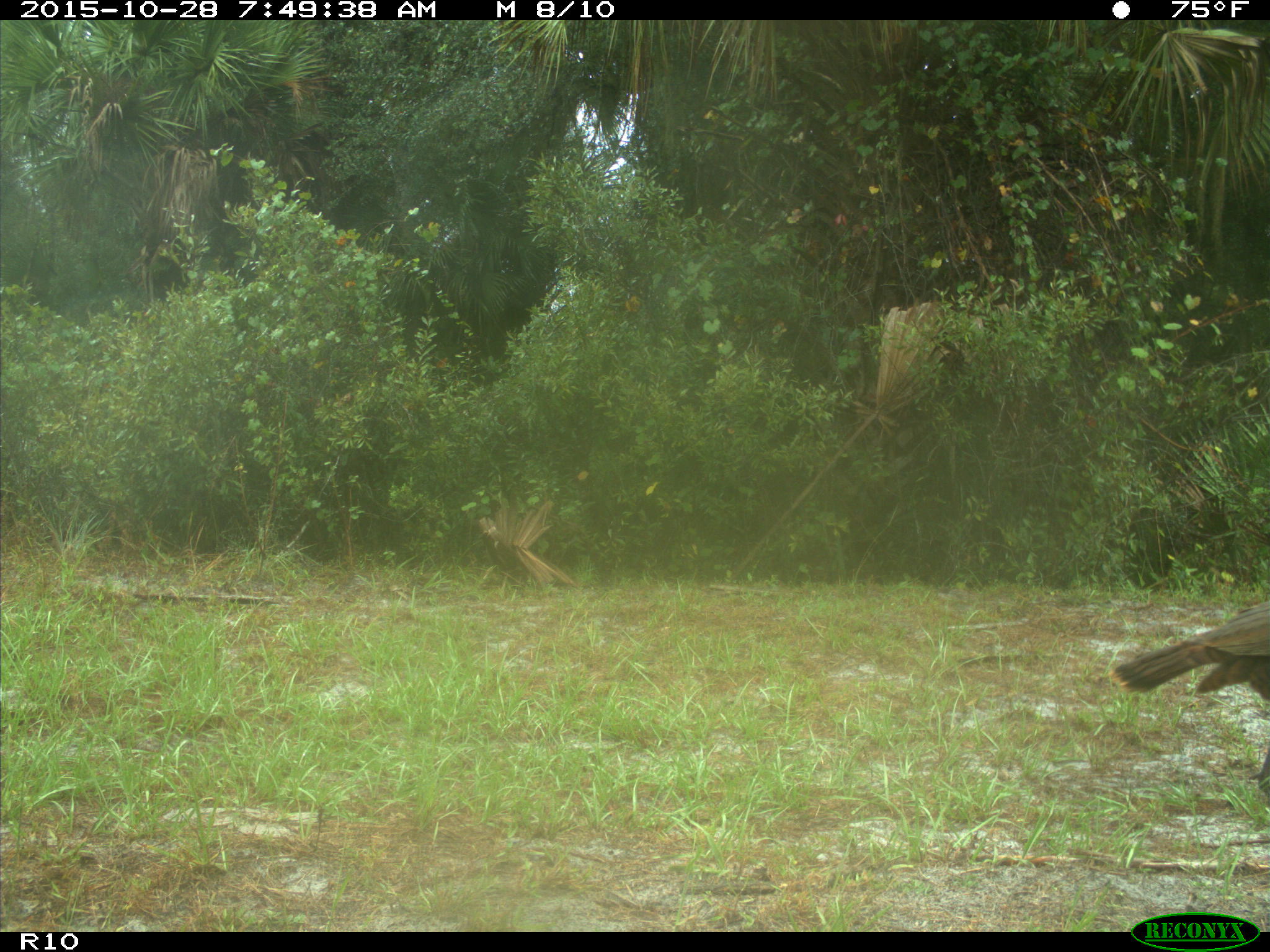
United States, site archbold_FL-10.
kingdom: Animalia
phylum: Chordata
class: Aves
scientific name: Aves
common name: birds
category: unidentified bird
Unidentified bird (birds) (Aves).